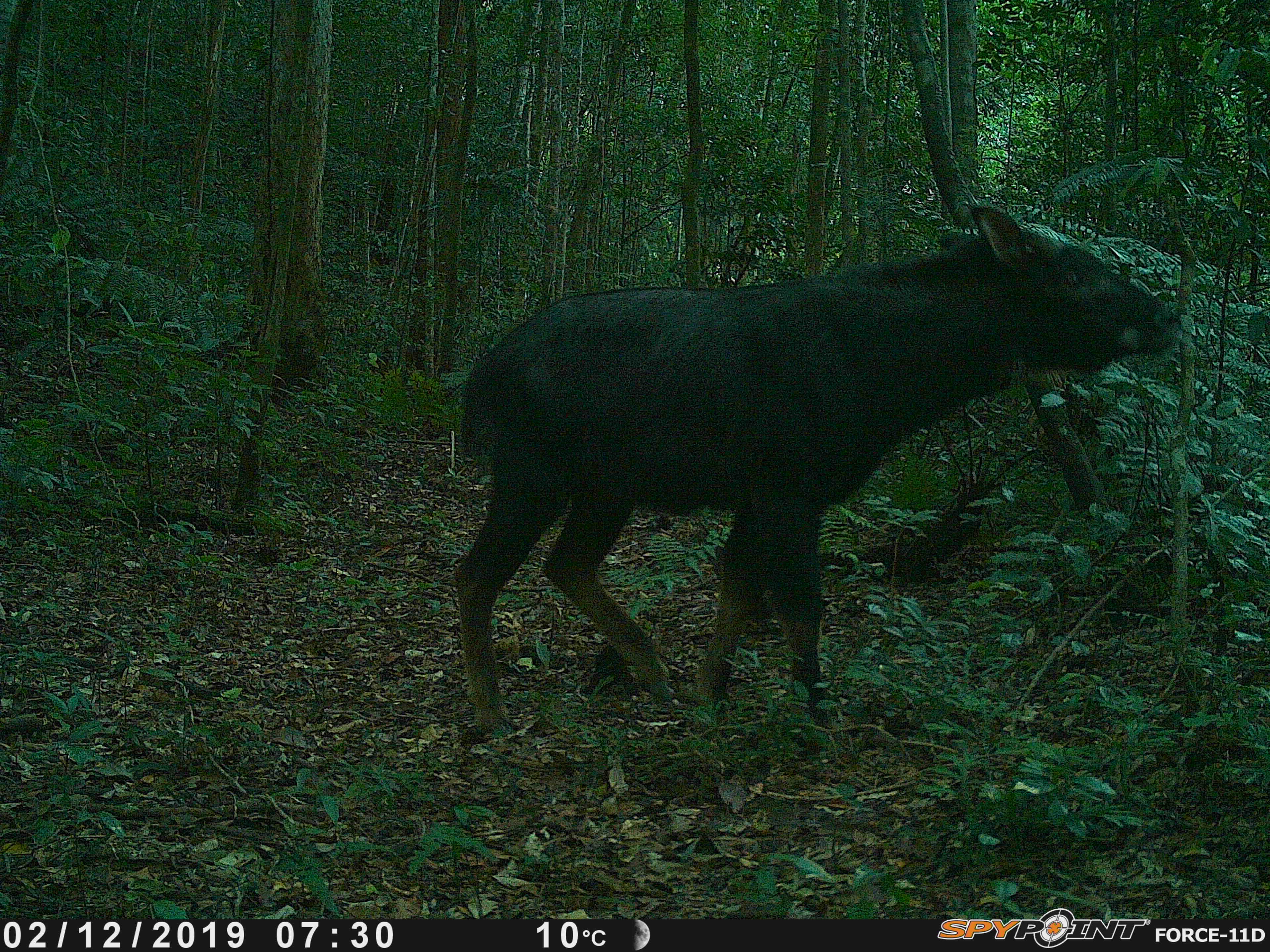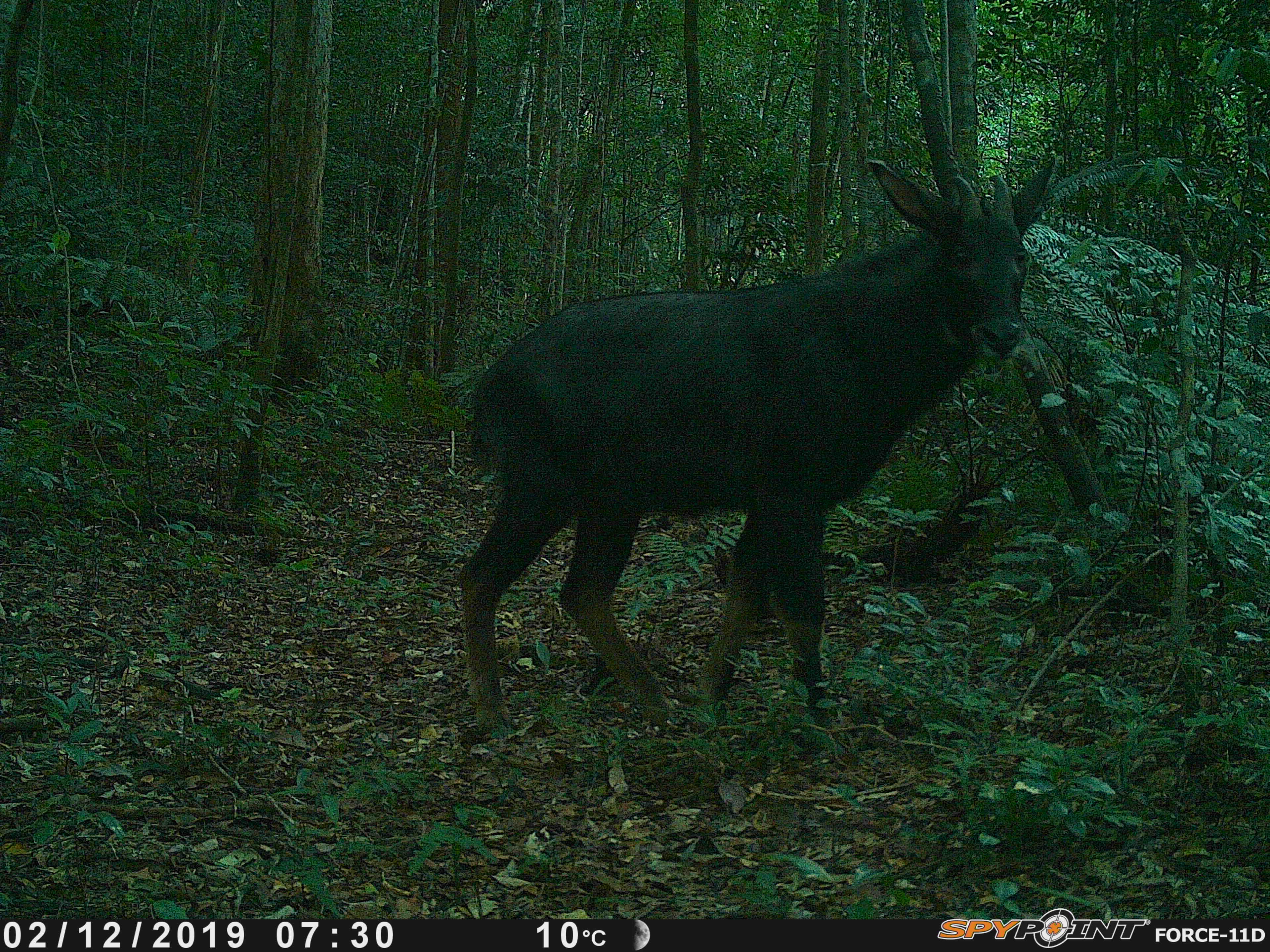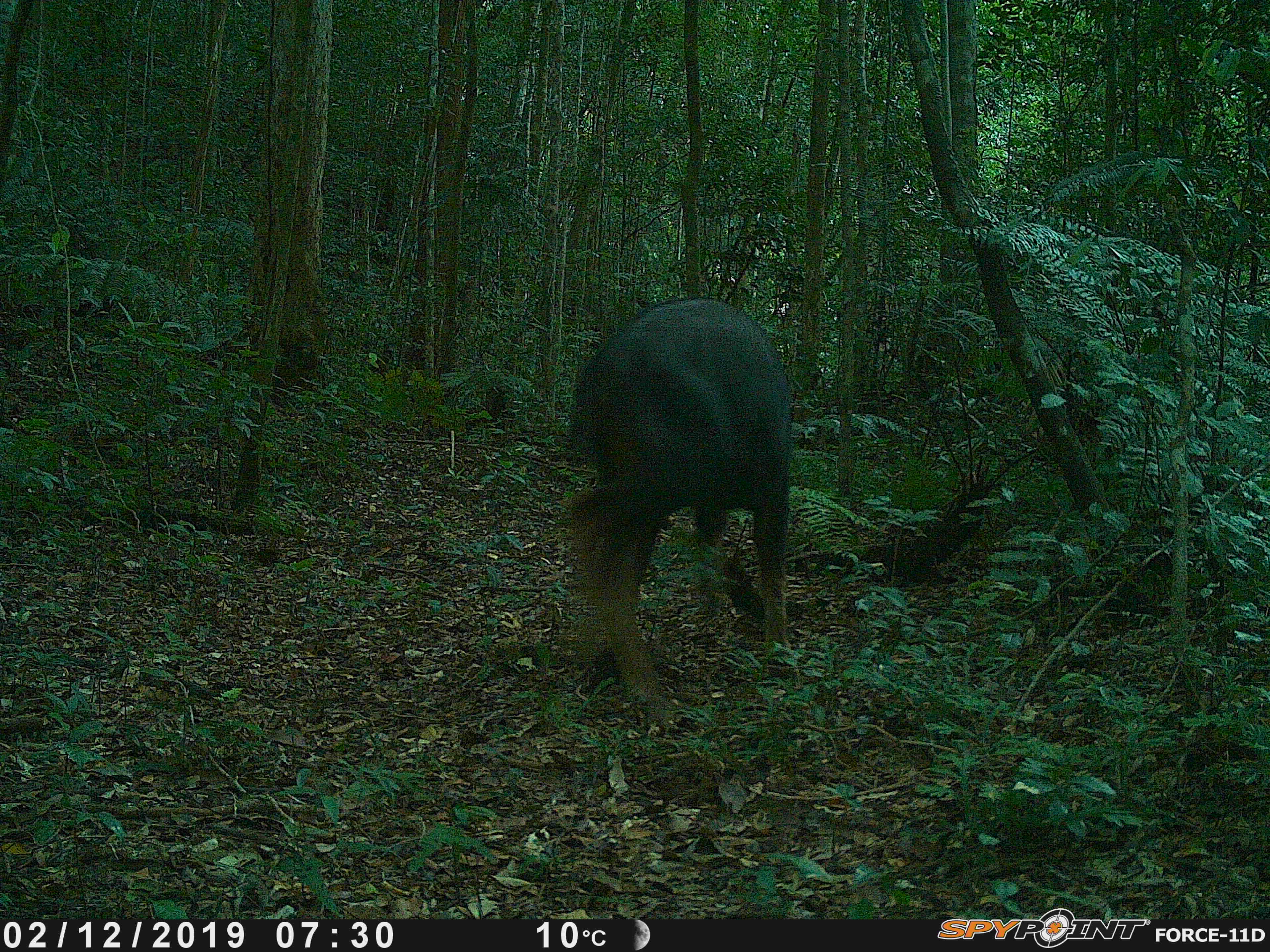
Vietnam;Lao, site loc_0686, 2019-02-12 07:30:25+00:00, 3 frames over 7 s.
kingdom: Animalia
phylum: Chordata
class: Mammalia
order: Artiodactyla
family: Bovidae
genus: Capricornis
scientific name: Capricornis sumatraensis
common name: chinese serow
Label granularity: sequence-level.